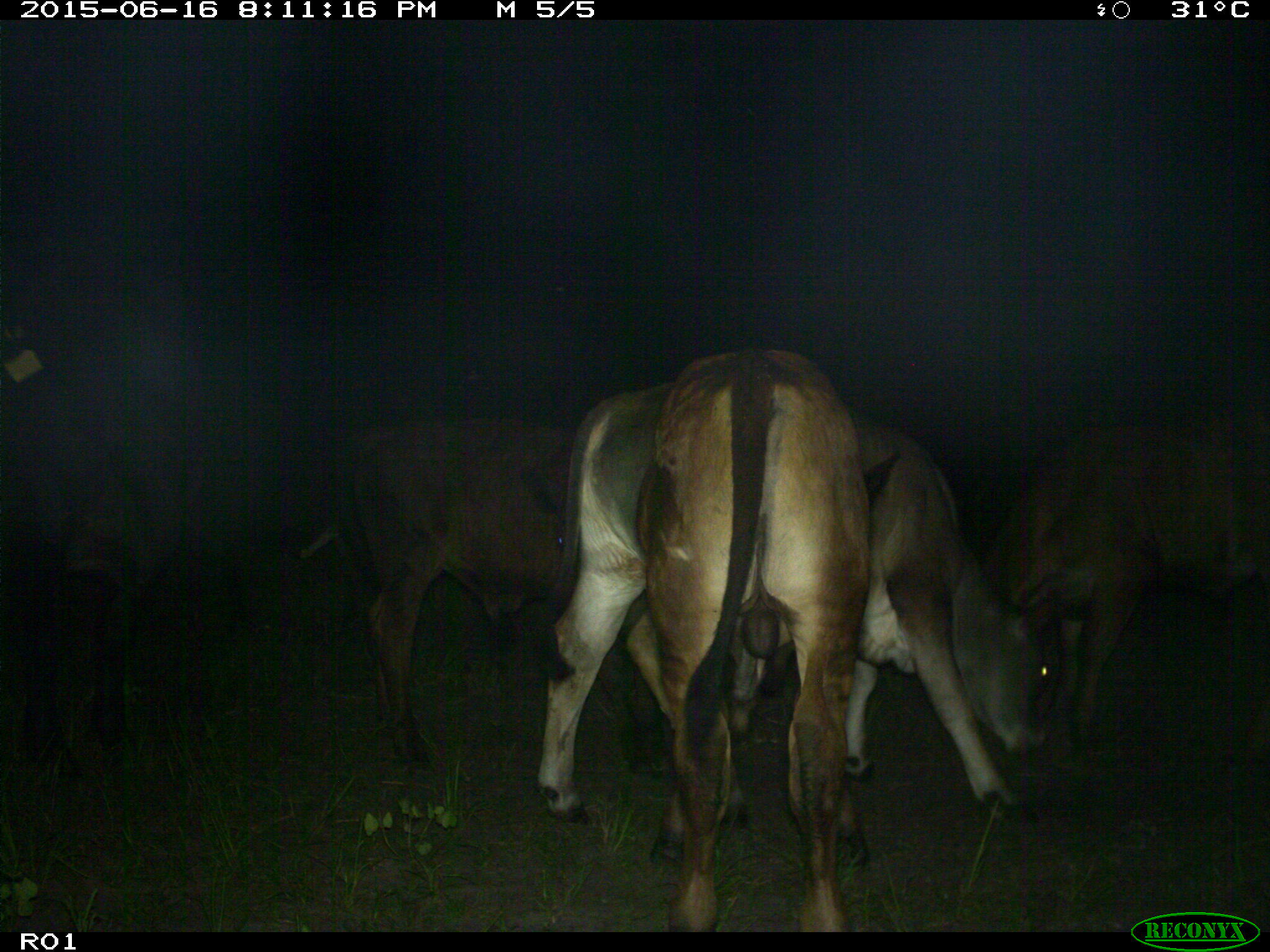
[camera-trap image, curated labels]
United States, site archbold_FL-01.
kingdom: Animalia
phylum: Chordata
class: Mammalia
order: Artiodactyla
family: Bovidae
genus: Bos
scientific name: Bos taurus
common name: domestic cow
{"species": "Bos taurus (domestic cow)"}